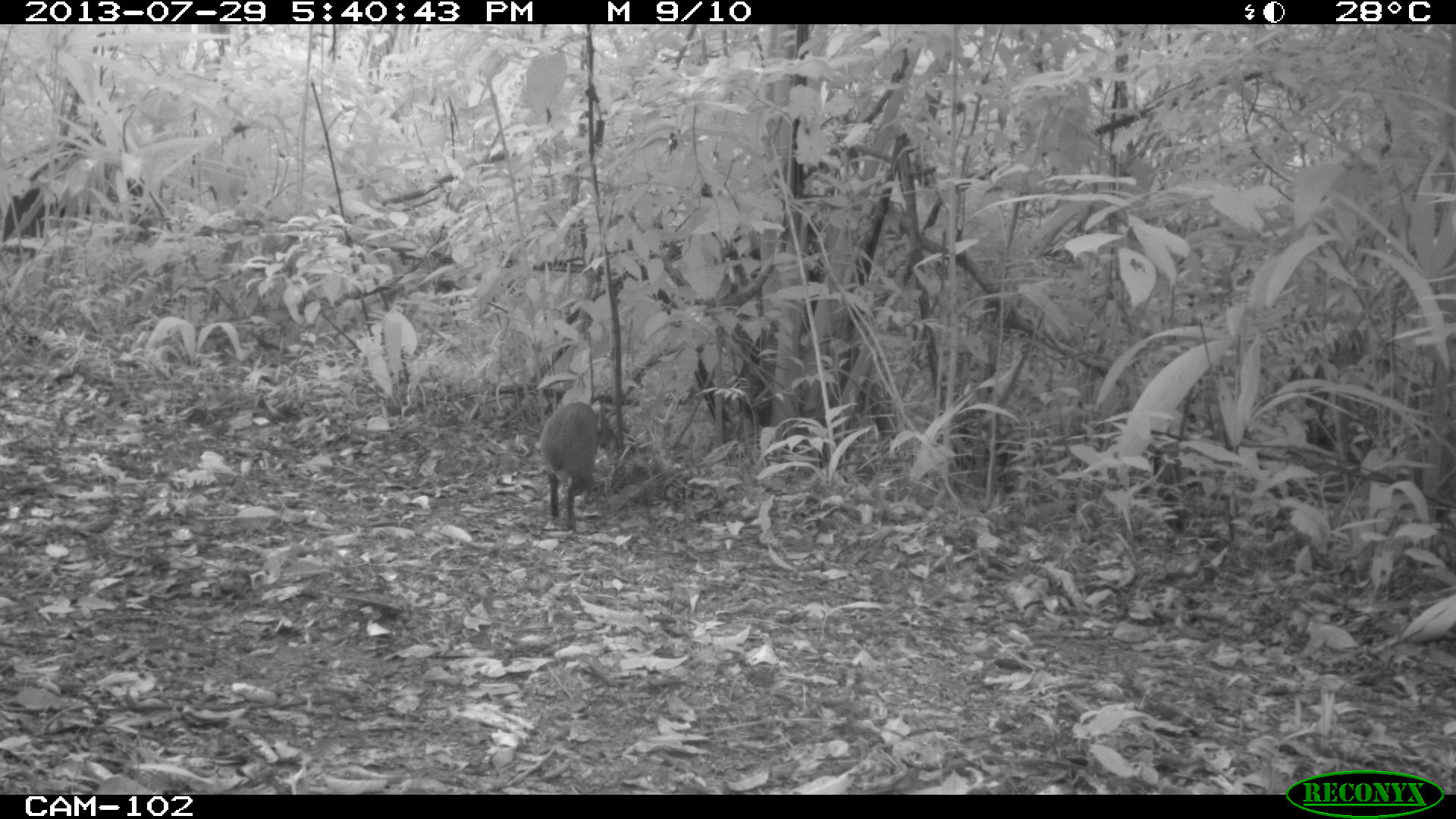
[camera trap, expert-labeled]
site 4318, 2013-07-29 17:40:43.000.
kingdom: Animalia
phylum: Chordata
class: Mammalia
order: Rodentia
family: Dasyproctidae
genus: Dasyprocta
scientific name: Dasyprocta punctata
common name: central american agouti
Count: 1.